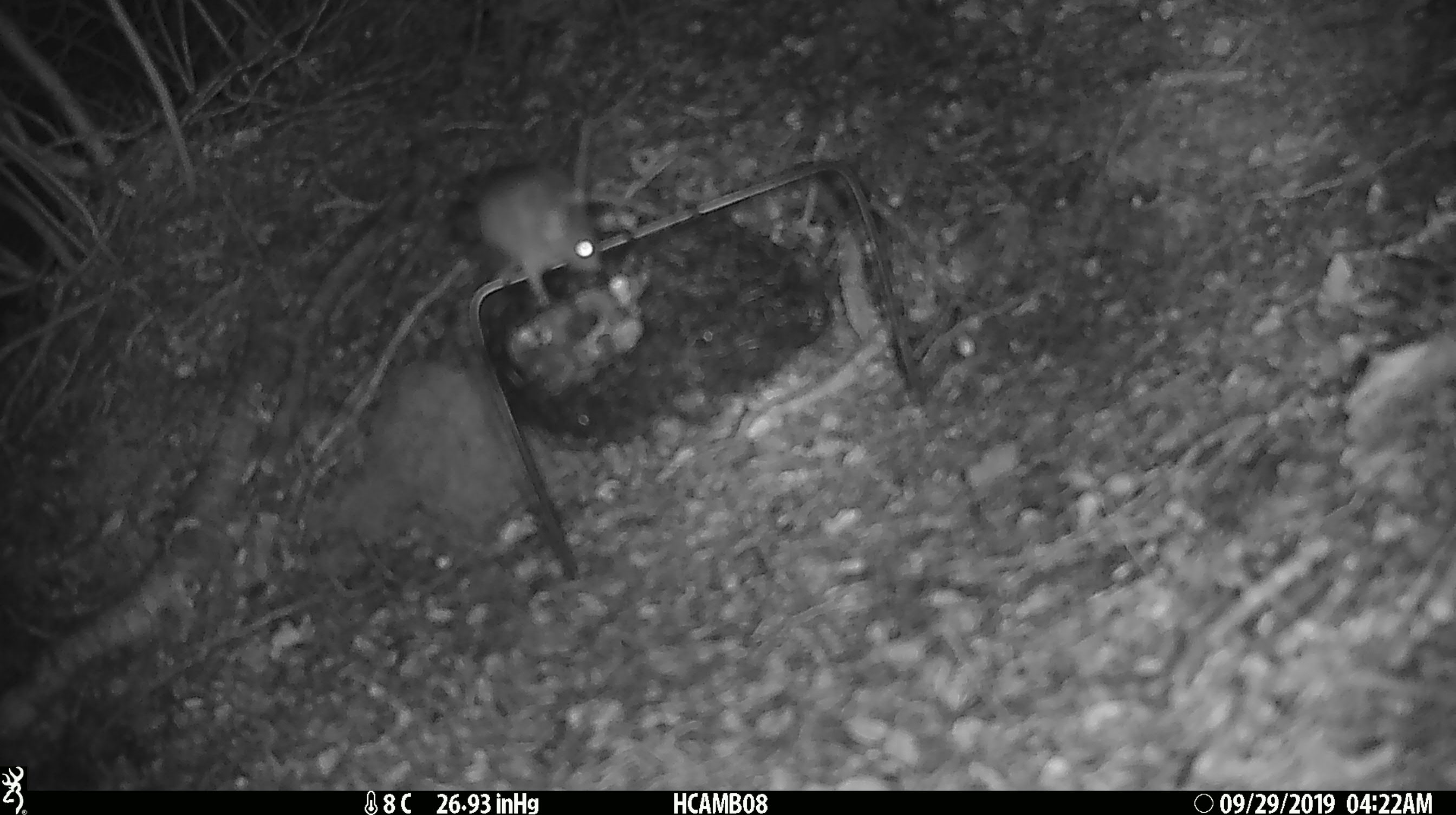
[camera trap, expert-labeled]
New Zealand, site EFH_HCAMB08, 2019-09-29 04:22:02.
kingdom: Animalia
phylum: Chordata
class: Mammalia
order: Rodentia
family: Muridae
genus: Mus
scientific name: Mus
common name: mouse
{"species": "mouse (Mus)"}